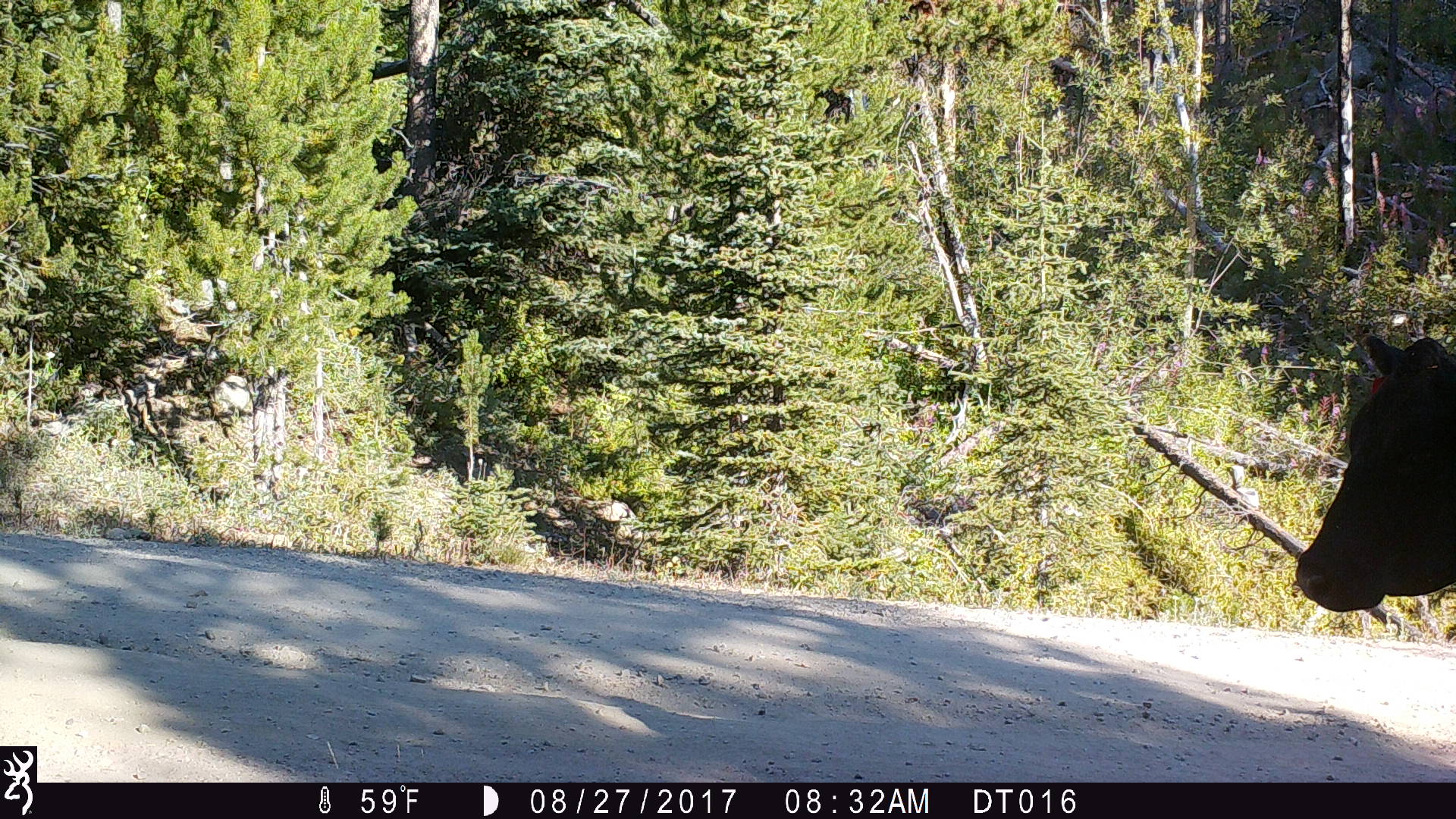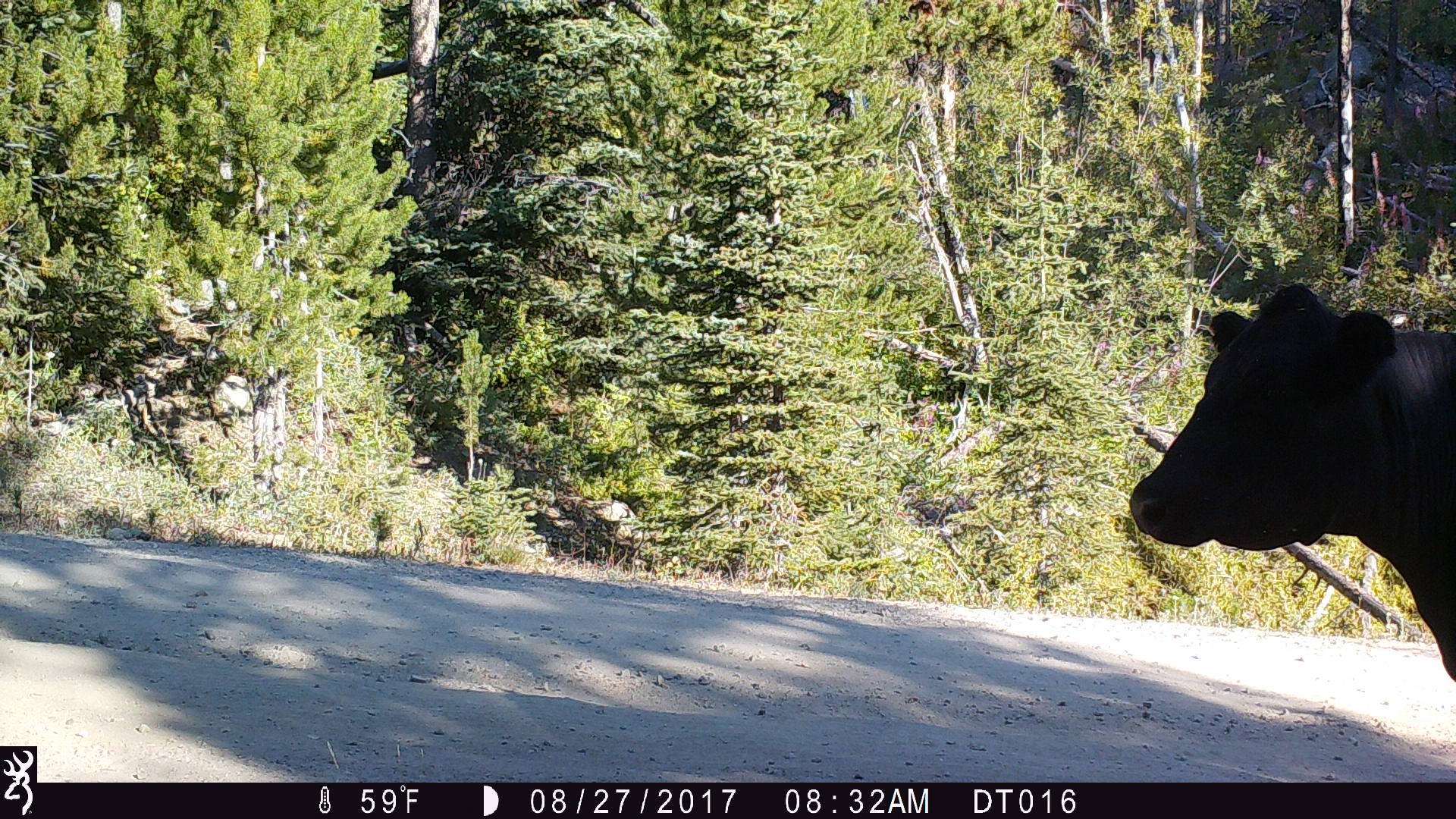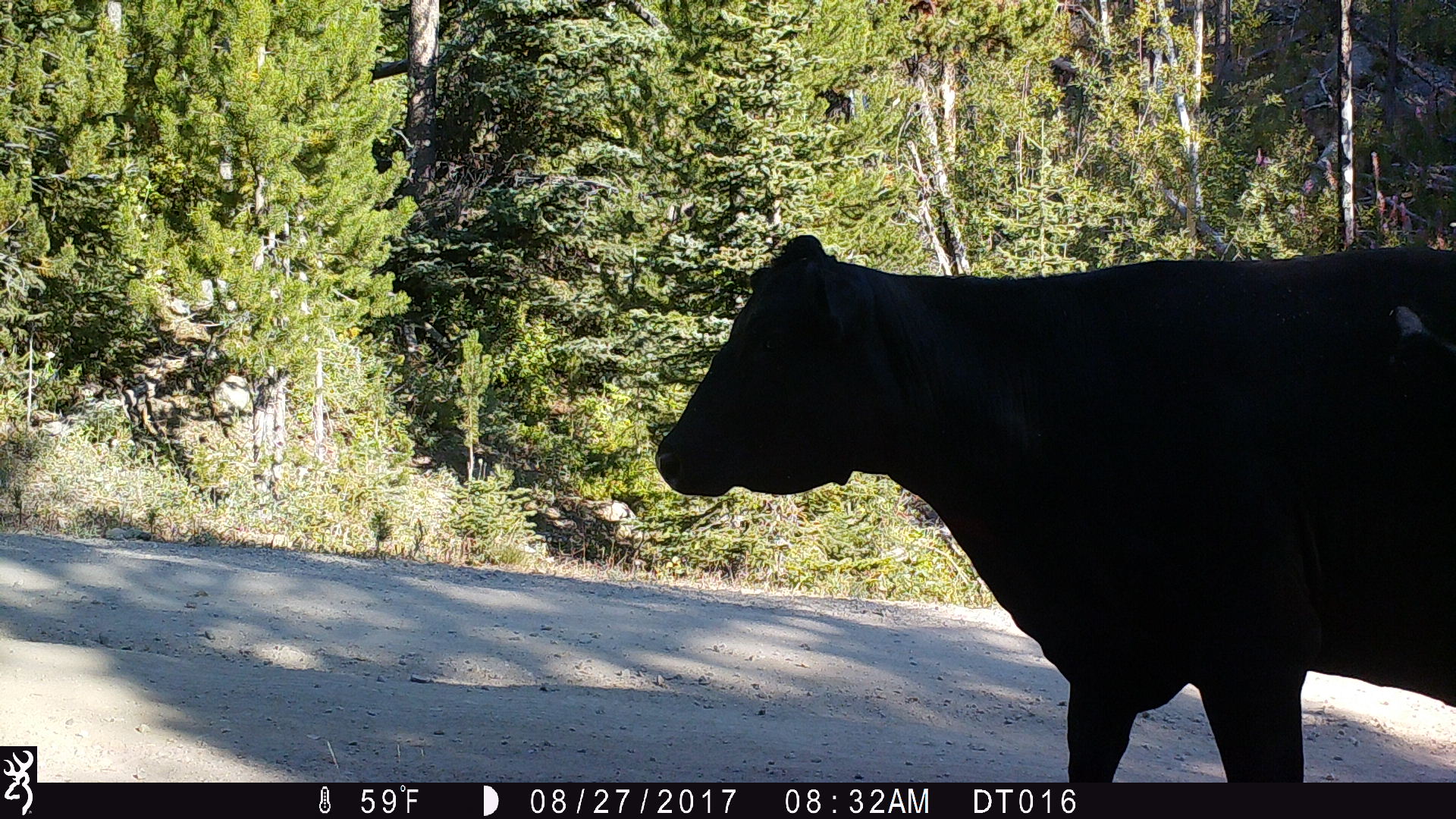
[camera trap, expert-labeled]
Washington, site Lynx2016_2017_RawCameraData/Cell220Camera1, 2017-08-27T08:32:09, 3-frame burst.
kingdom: Animalia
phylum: Chordata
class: Mammalia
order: Artiodactyla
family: Bovidae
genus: Bos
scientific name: Bos taurus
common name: domestic cattle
Domestic cattle (Bos taurus). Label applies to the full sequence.